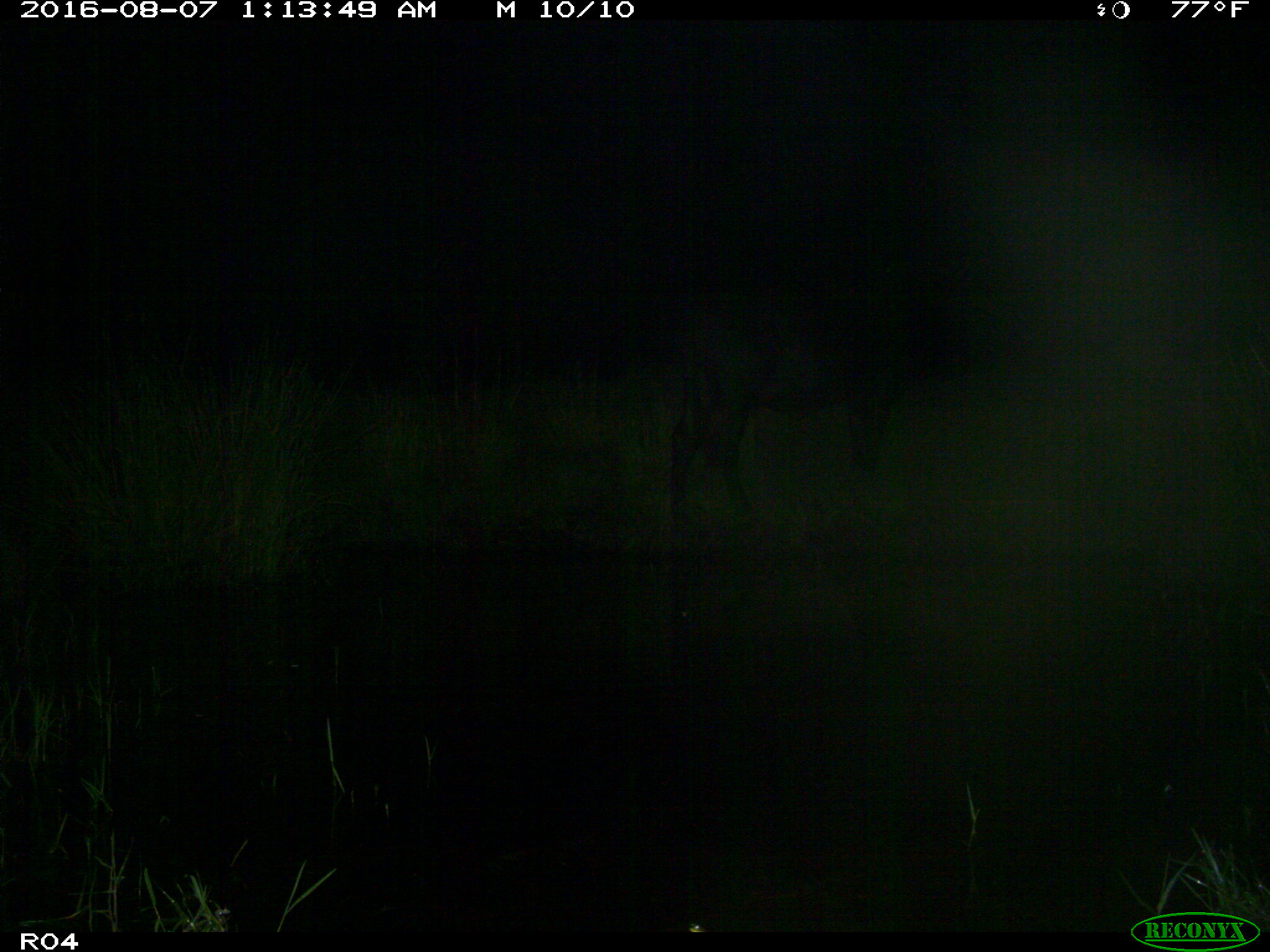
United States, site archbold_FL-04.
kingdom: Animalia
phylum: Chordata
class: Mammalia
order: Artiodactyla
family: Bovidae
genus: Bos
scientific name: Bos taurus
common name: domestic cow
Bos taurus (domestic cow).